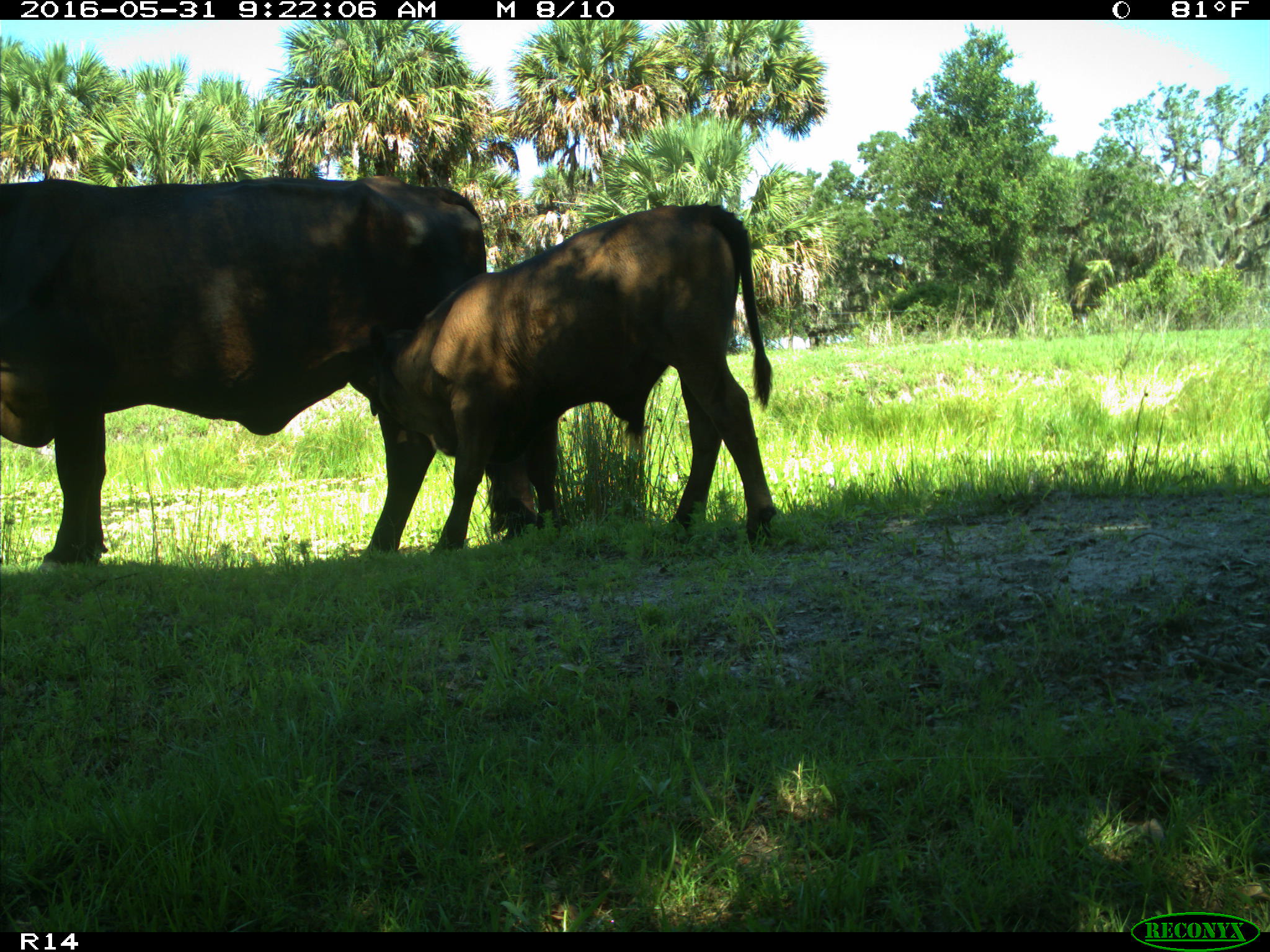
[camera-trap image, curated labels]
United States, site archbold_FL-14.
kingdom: Animalia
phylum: Chordata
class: Mammalia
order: Artiodactyla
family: Bovidae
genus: Bos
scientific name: Bos taurus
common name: domestic cow